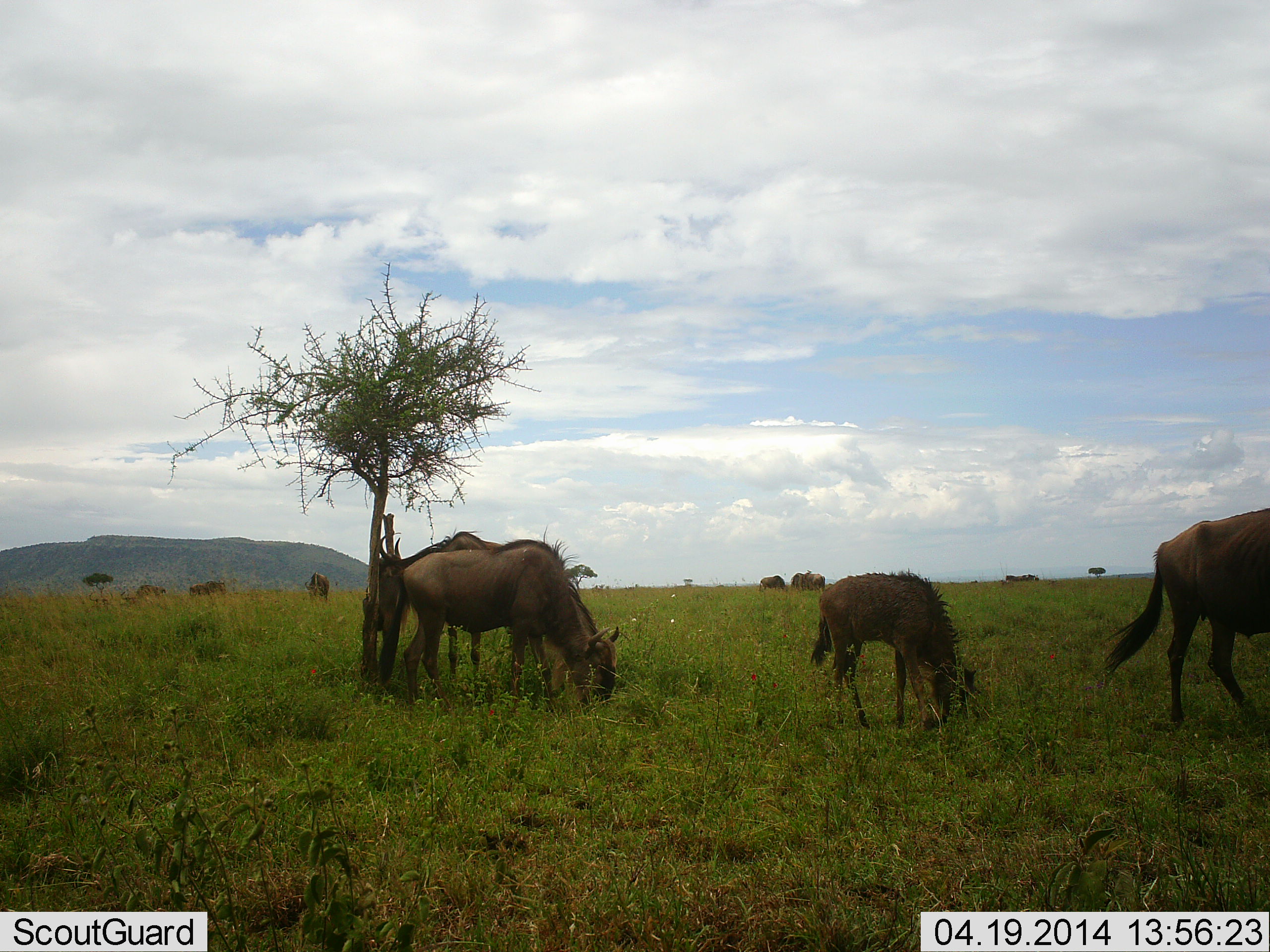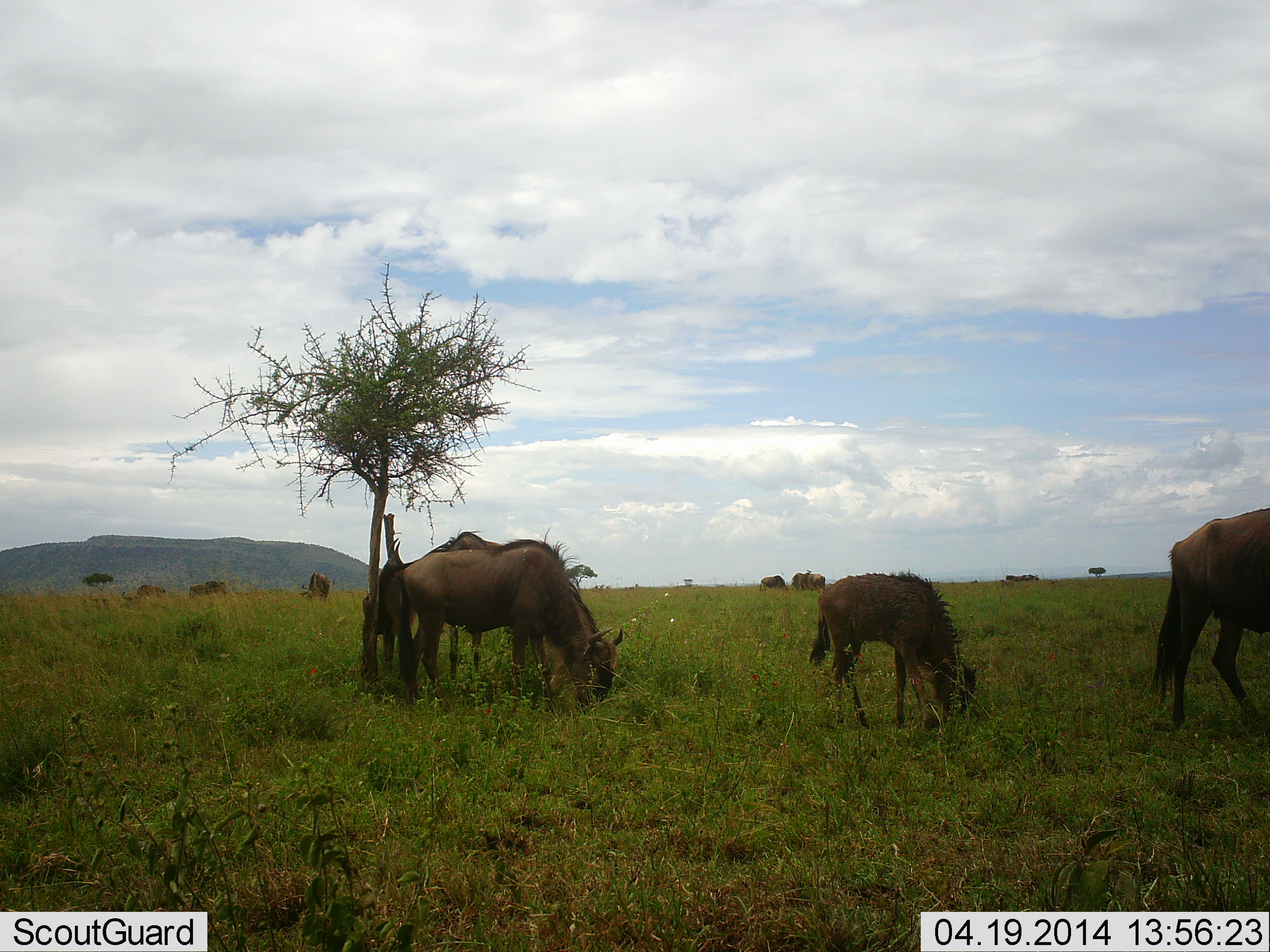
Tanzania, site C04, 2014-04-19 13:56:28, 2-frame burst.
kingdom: Animalia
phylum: Chordata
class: Mammalia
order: Artiodactyla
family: Bovidae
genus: Connochaetes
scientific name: Connochaetes taurinus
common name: blue wildebeest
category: wildebeest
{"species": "wildebeest (blue wildebeest) (Connochaetes taurinus)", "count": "9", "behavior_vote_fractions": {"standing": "22%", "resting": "2%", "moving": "11%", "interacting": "2%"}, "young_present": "55%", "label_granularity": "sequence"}